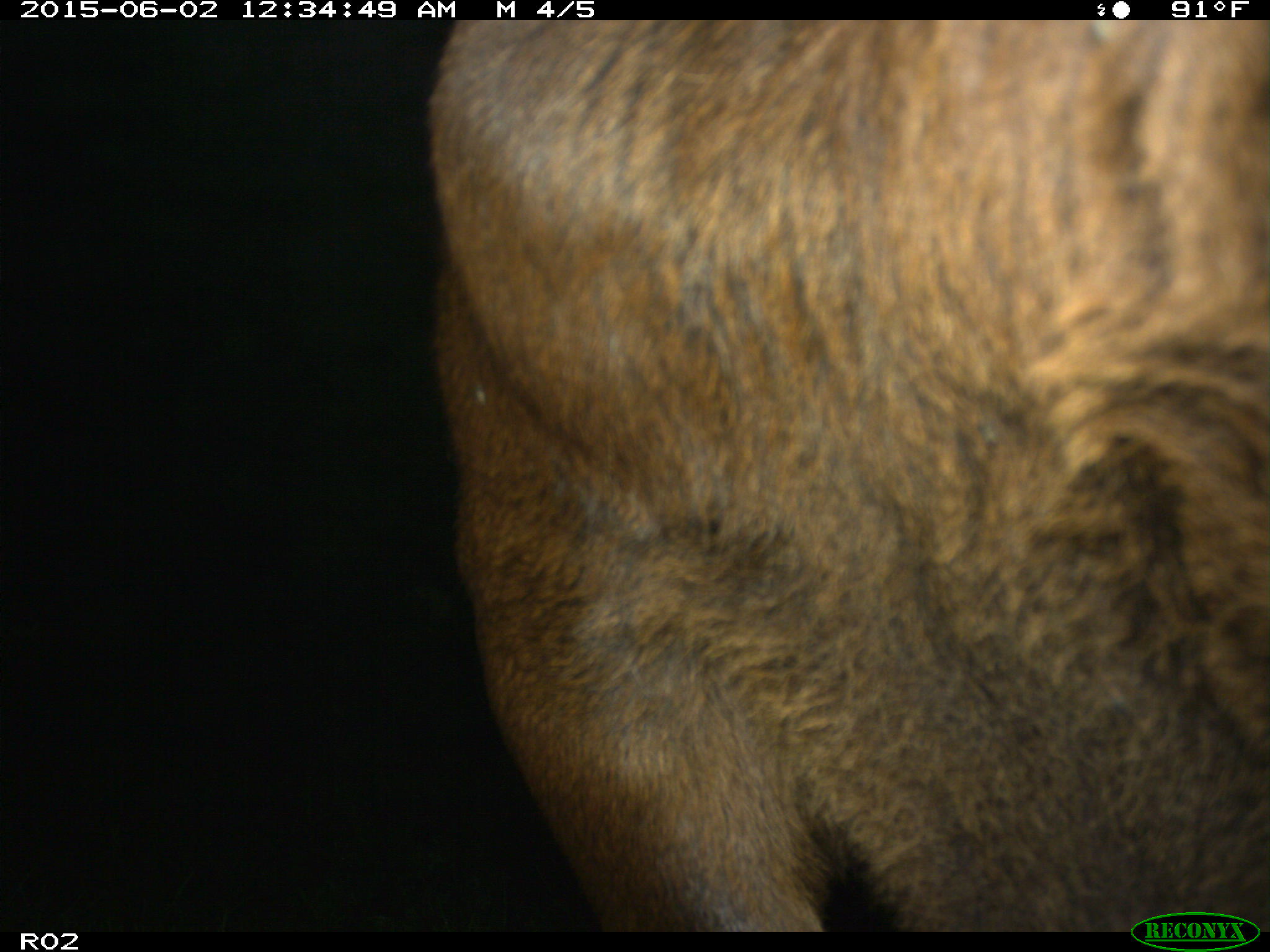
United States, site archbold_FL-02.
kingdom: Animalia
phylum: Chordata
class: Mammalia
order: Artiodactyla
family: Bovidae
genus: Bos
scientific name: Bos taurus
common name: domestic cow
Bos taurus (domestic cow).